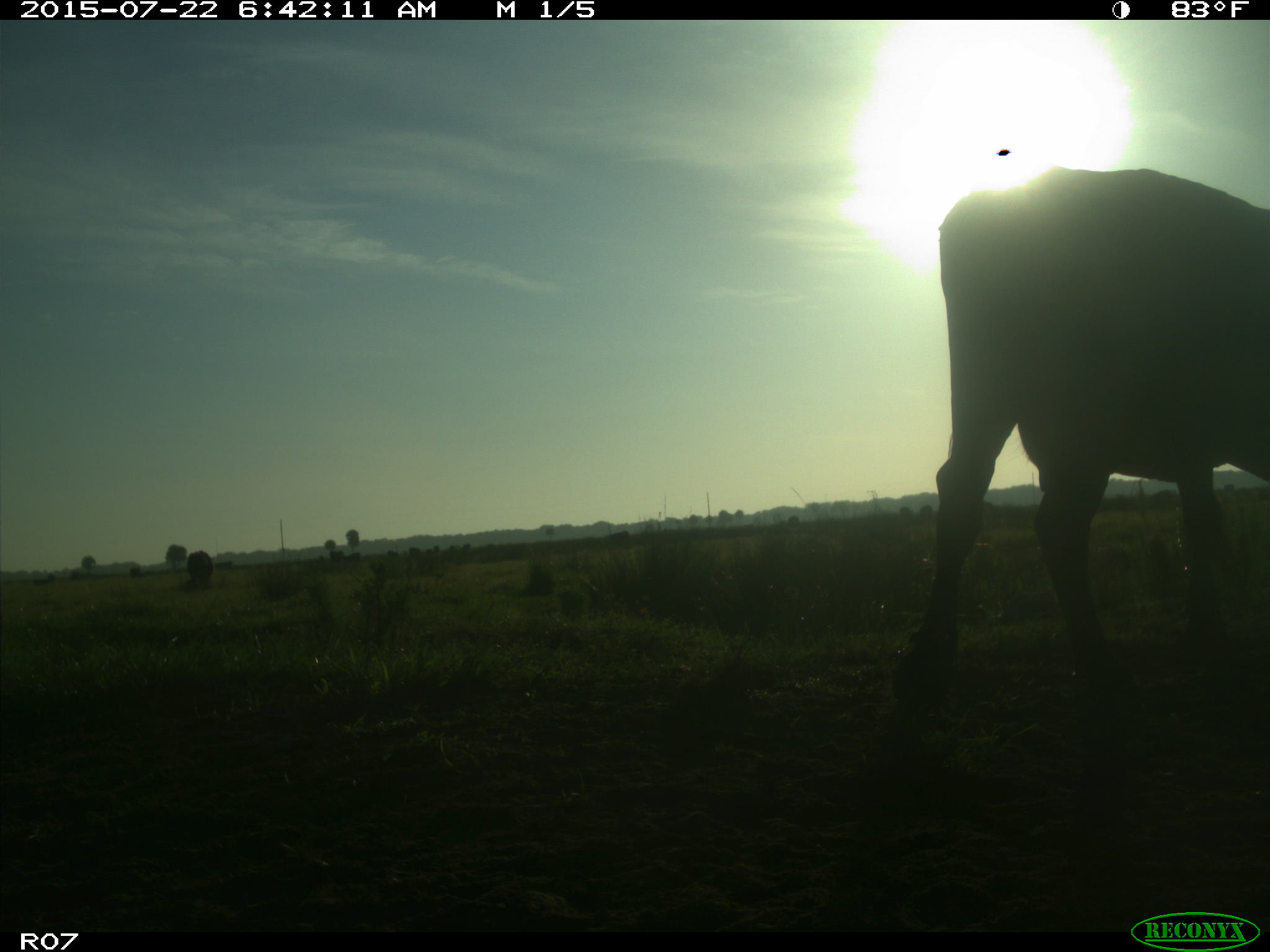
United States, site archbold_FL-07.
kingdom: Animalia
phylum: Chordata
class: Mammalia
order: Artiodactyla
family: Bovidae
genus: Bos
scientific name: Bos taurus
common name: domestic cow